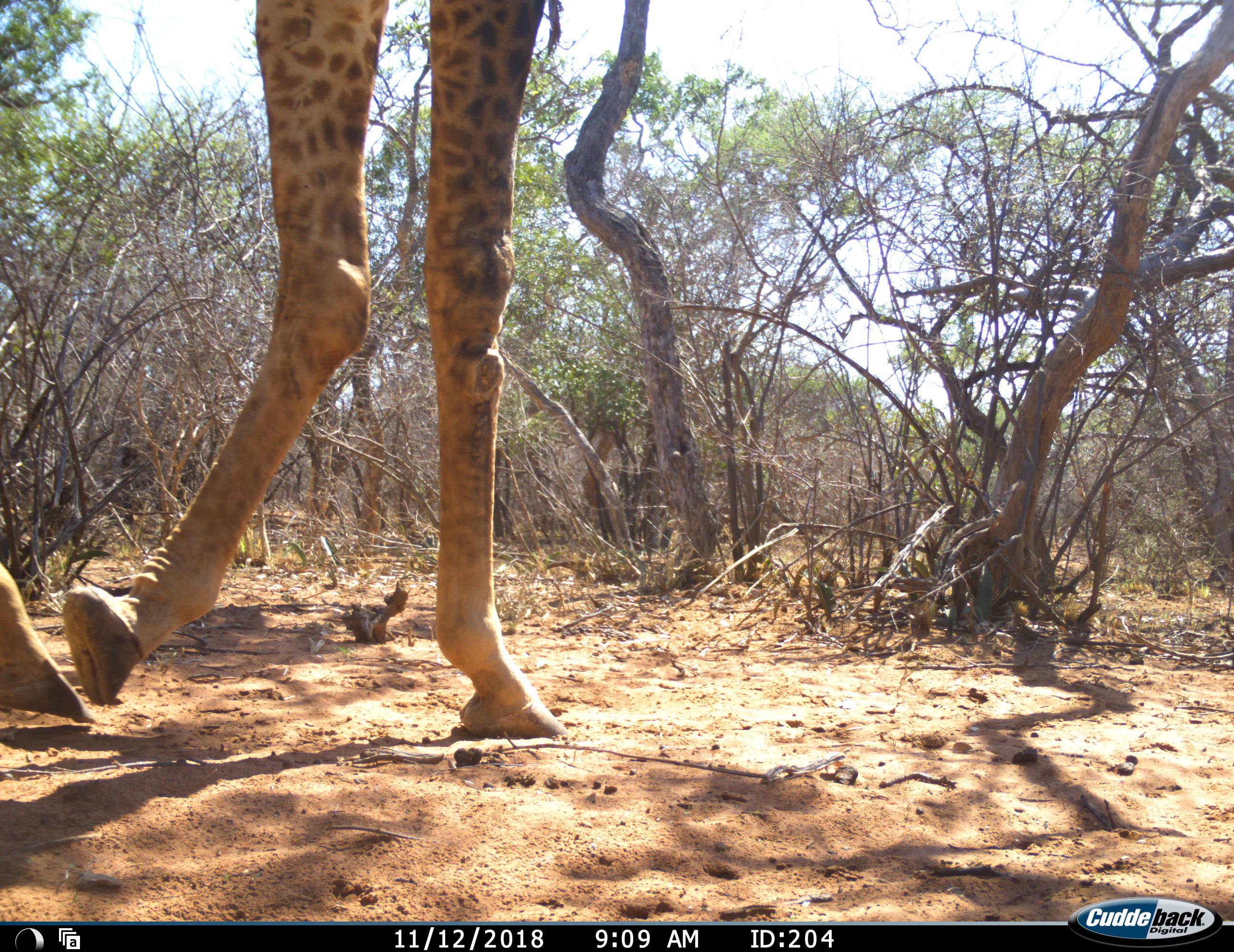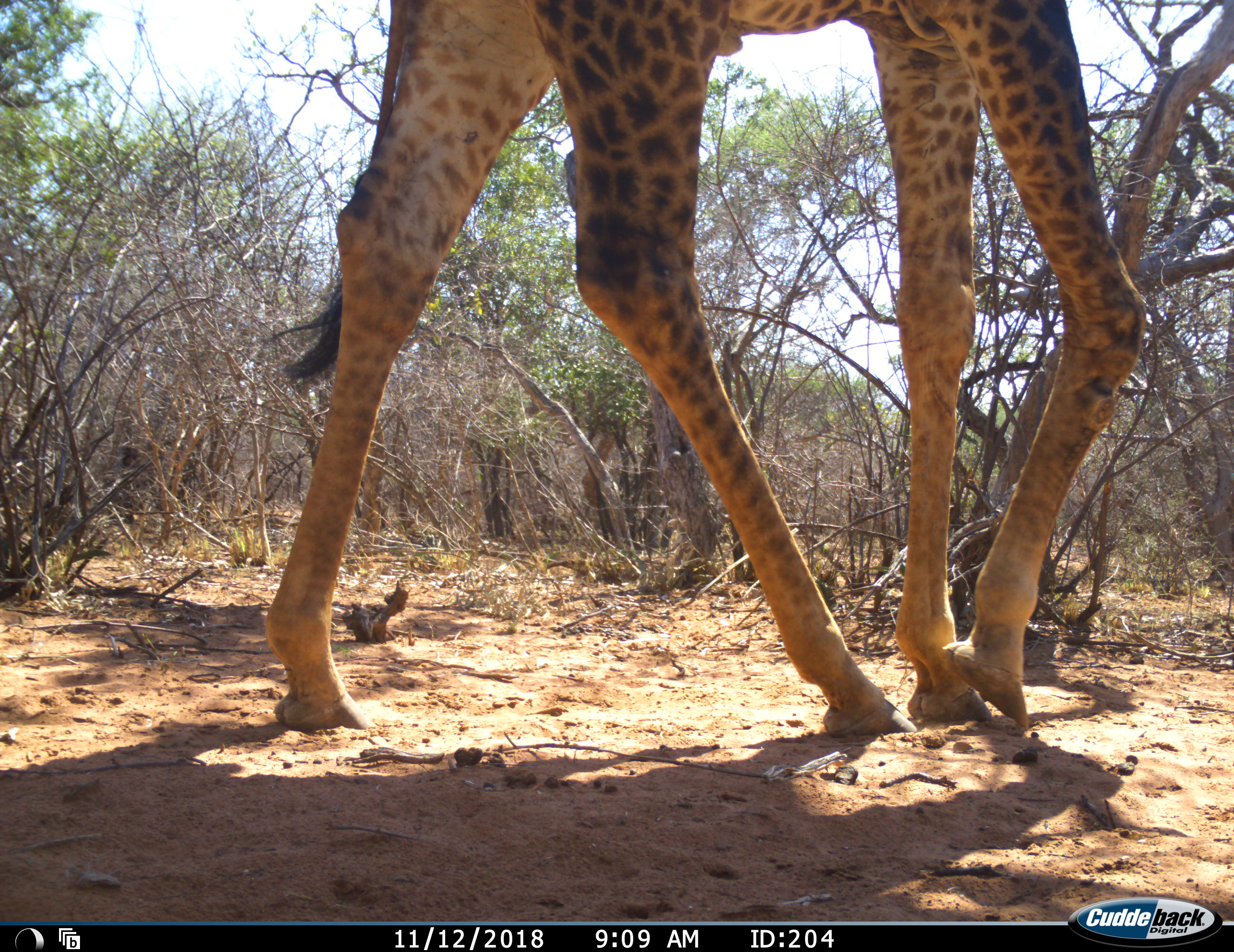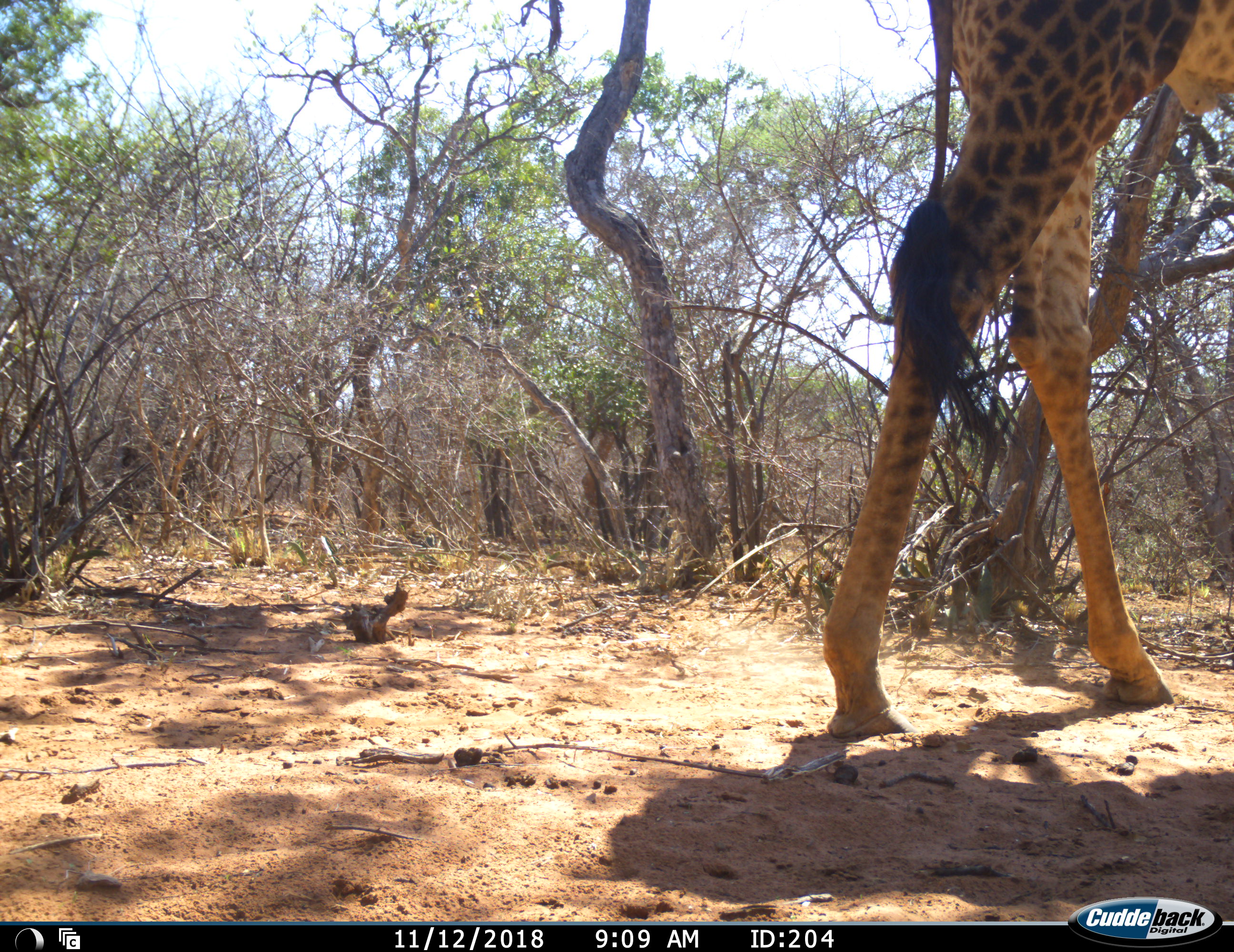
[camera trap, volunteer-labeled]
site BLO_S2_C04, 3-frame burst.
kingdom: Animalia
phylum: Chordata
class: Mammalia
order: Artiodactyla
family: Giraffidae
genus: Giraffa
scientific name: Giraffa camelopardalis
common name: giraffe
Giraffe (Giraffa camelopardalis), count 1. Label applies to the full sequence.